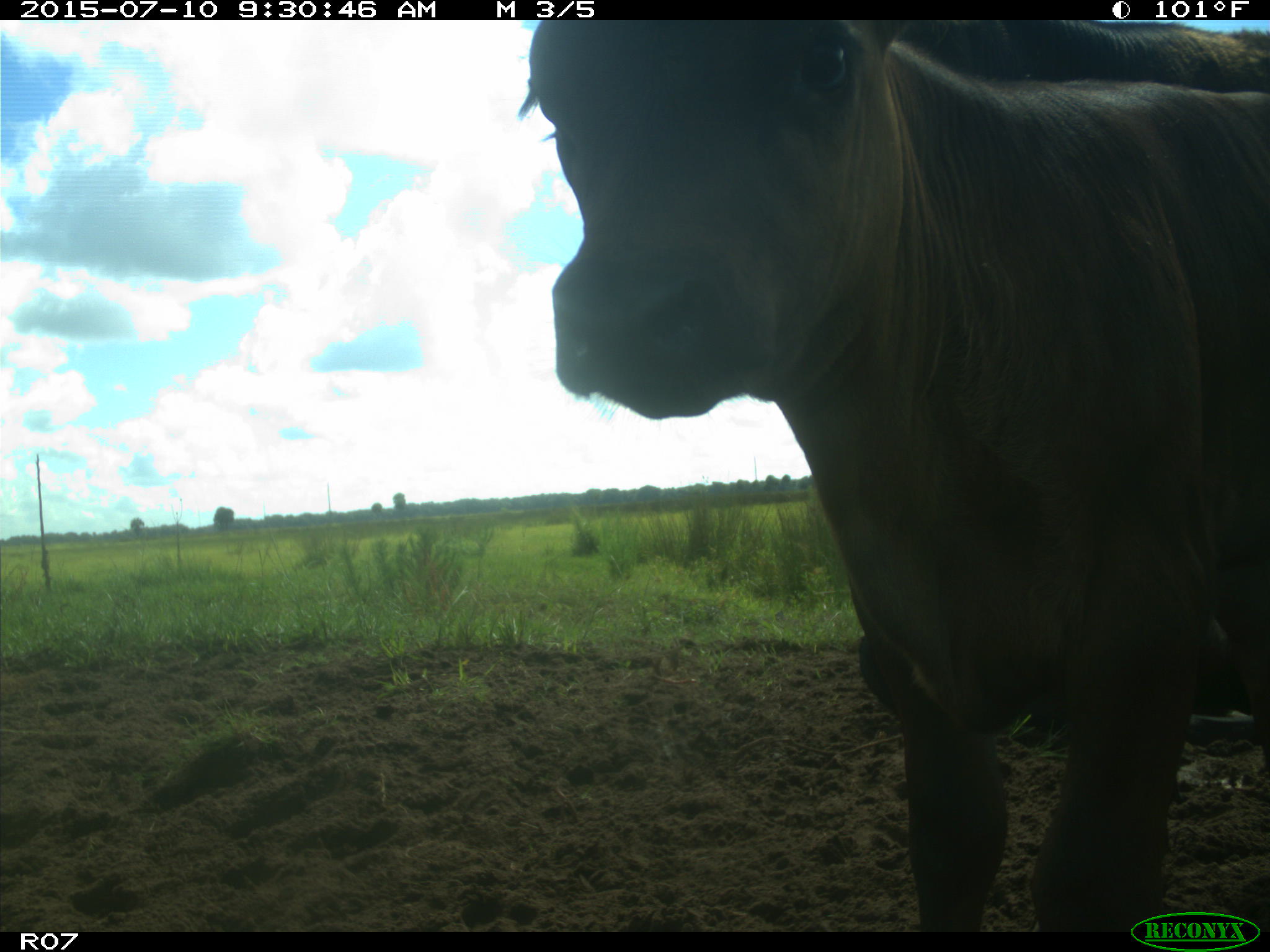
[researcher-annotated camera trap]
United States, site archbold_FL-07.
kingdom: Animalia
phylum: Chordata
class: Mammalia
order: Artiodactyla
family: Bovidae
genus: Bos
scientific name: Bos taurus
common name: domestic cow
Bos taurus (domestic cow).